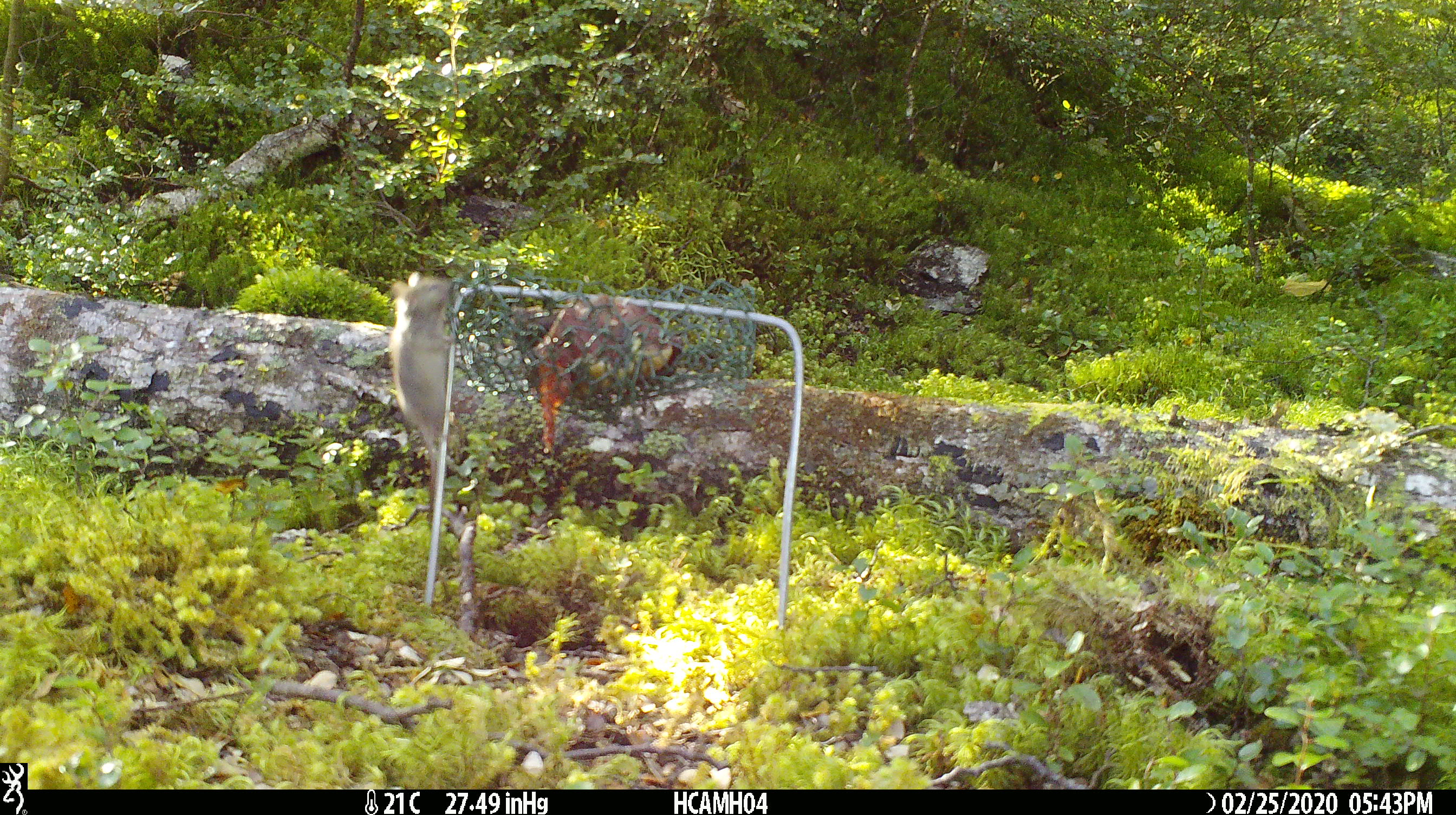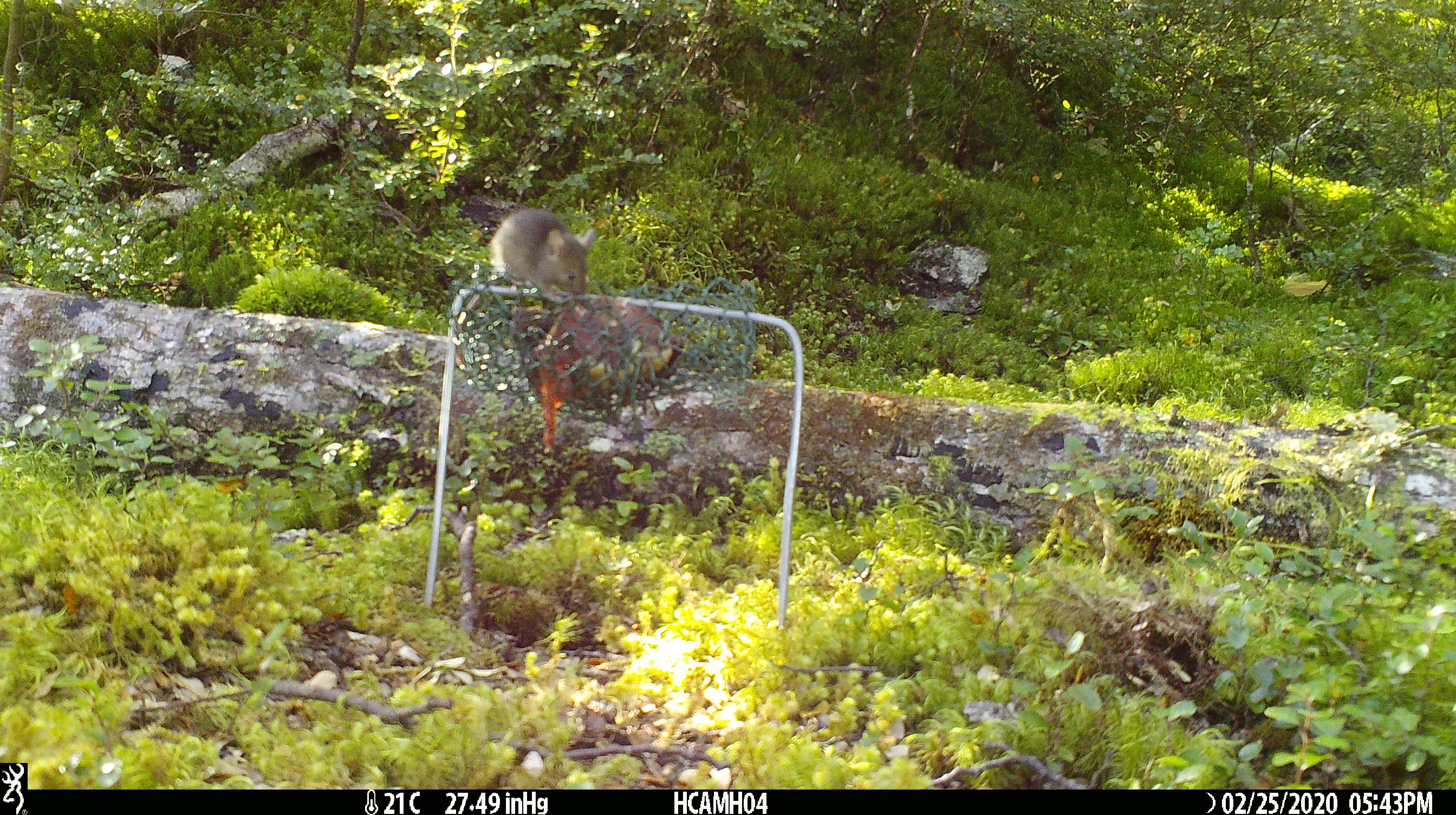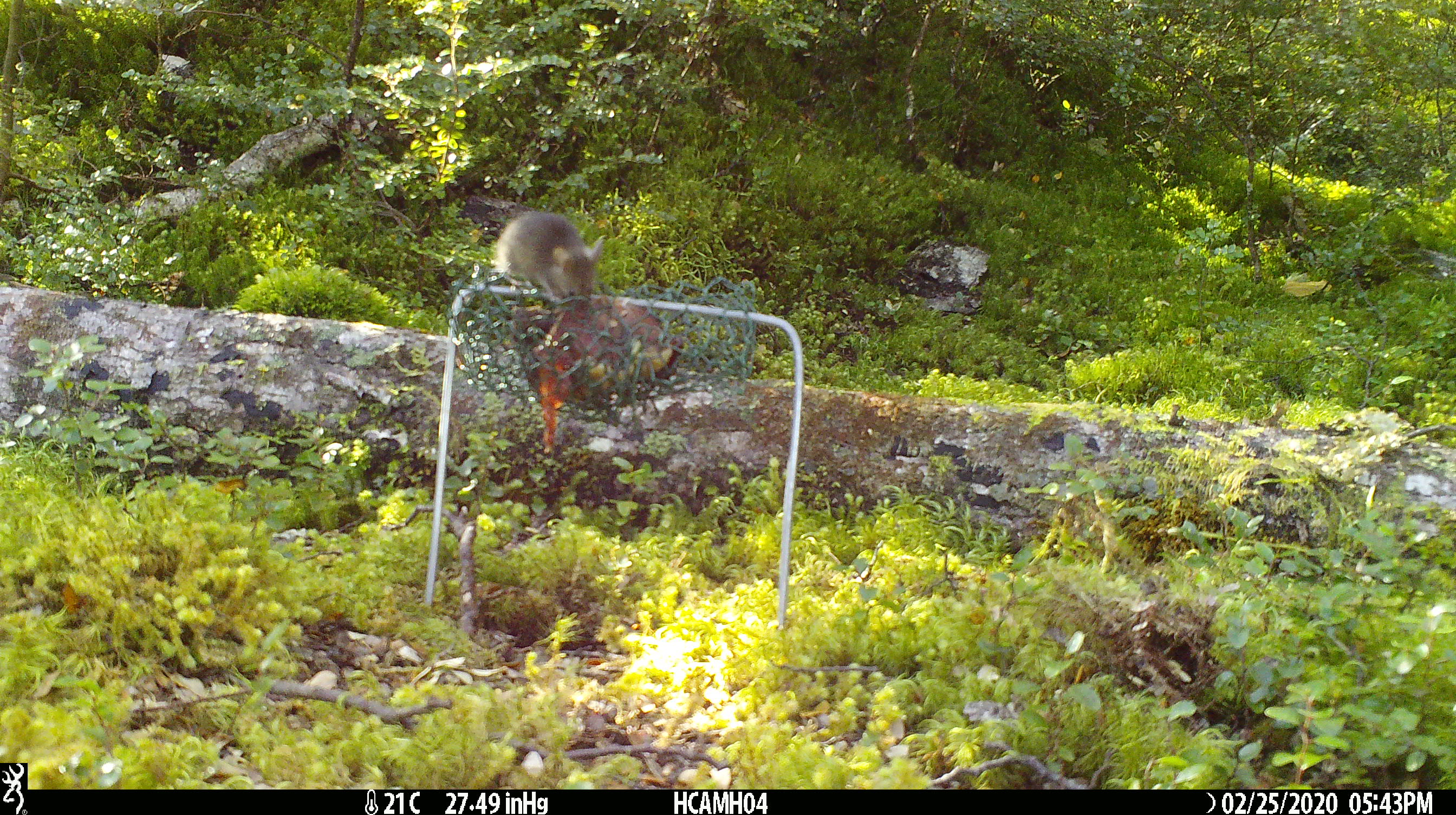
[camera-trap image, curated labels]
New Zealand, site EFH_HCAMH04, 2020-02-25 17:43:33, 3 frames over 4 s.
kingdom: Animalia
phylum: Chordata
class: Mammalia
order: Rodentia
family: Muridae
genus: Mus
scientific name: Mus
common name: mouse